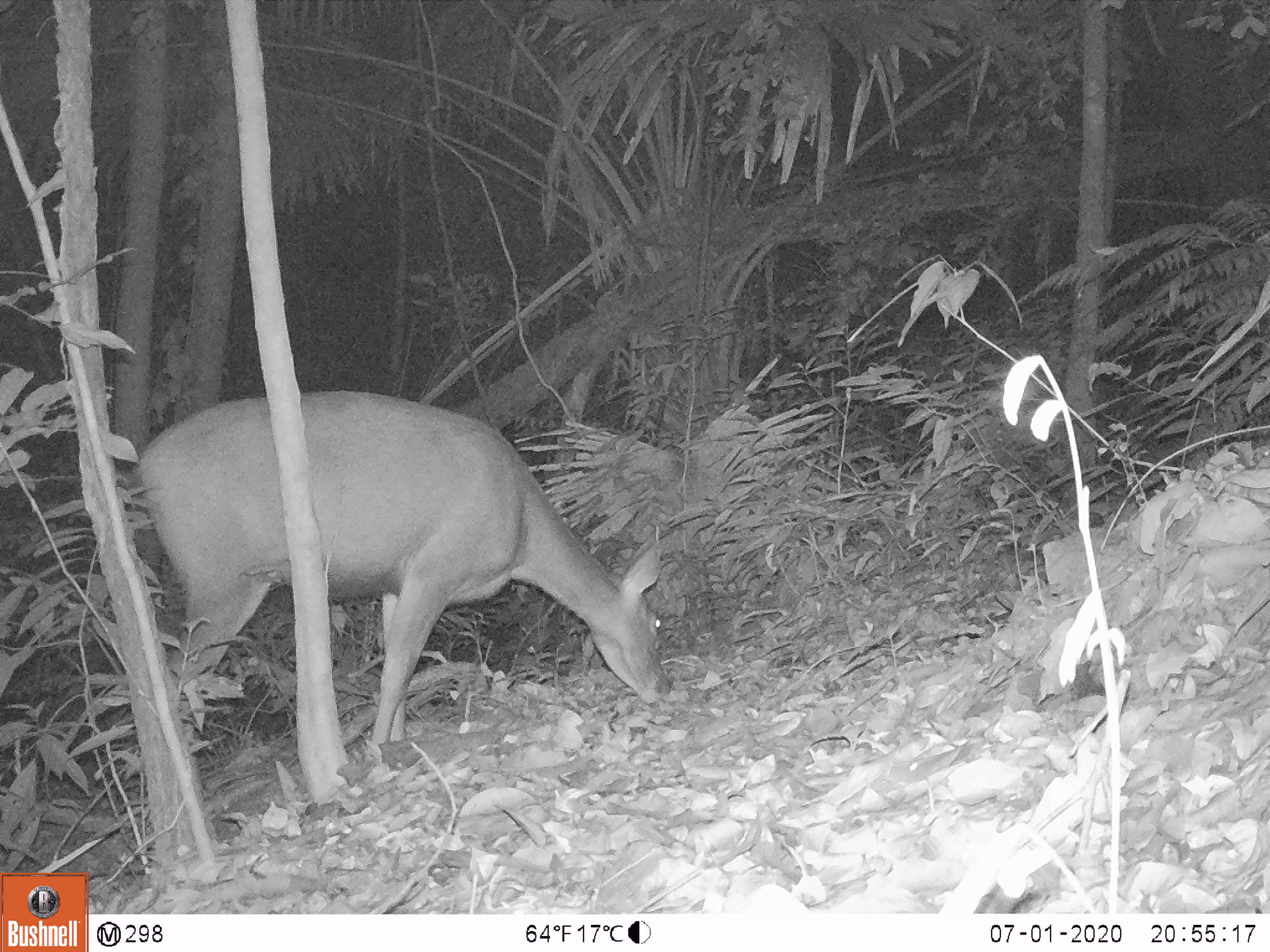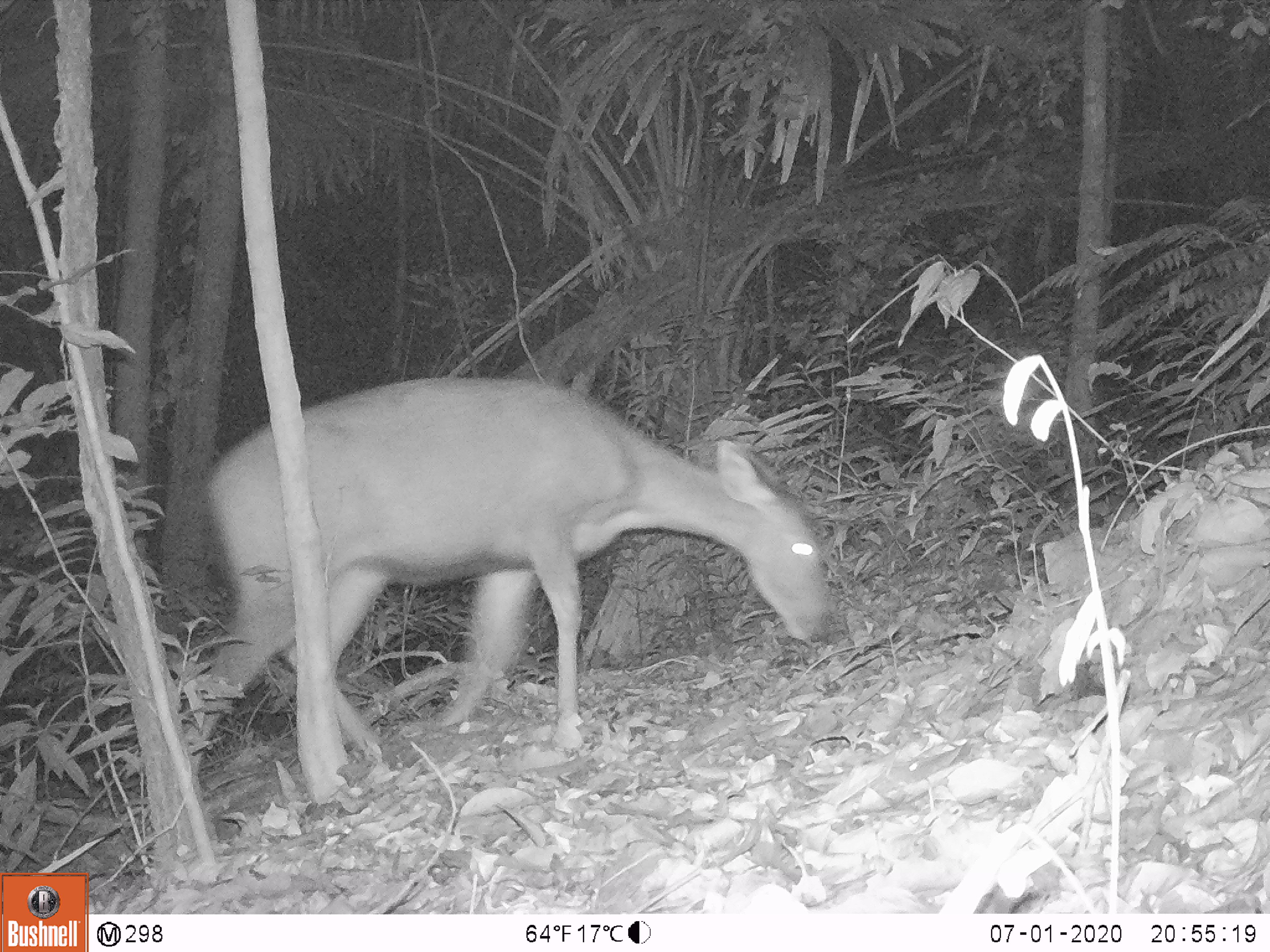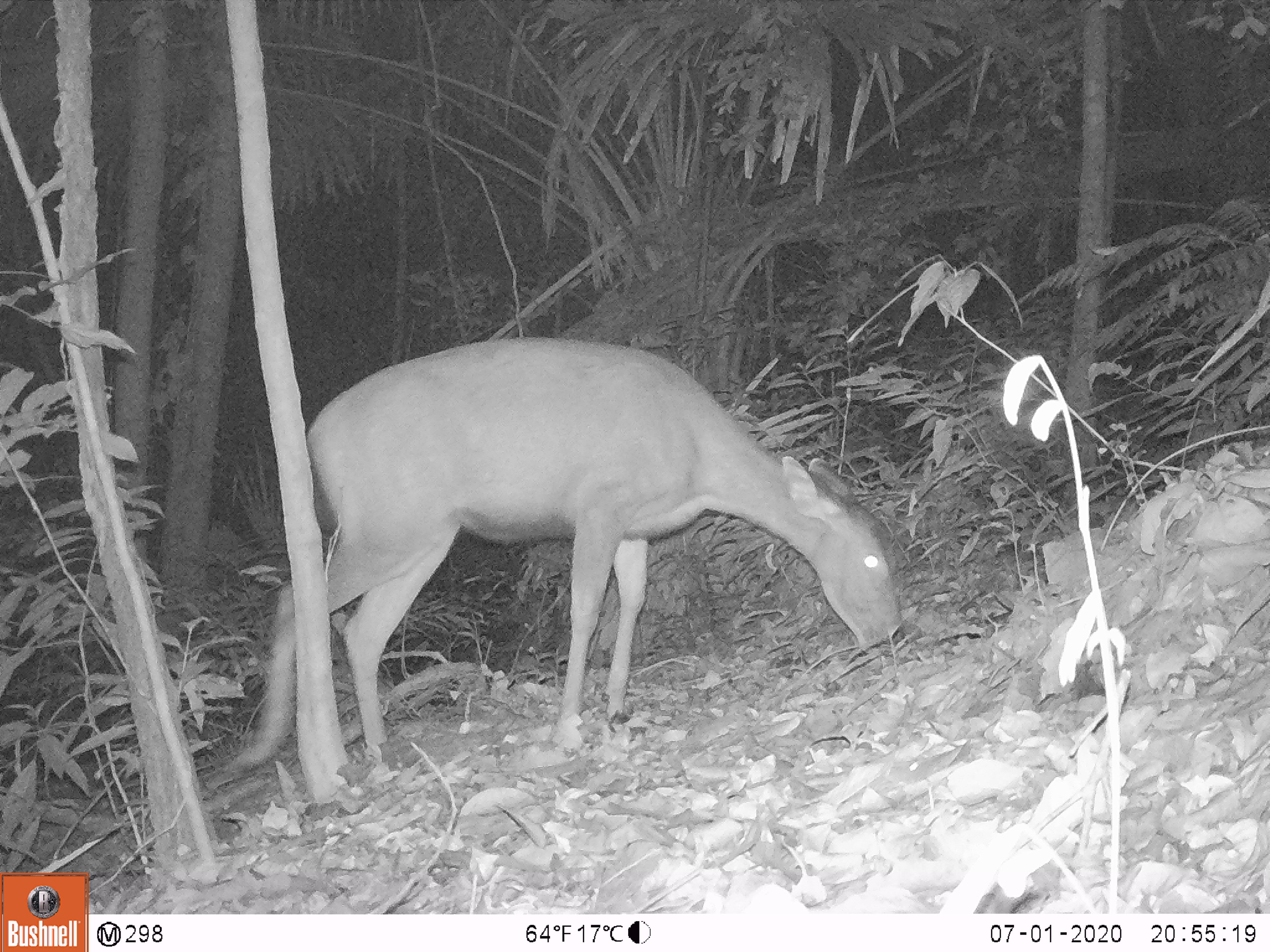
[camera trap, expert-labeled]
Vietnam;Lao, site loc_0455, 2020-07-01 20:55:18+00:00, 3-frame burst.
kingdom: Animalia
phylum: Chordata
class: Mammalia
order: Artiodactyla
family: Cervidae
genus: Rusa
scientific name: Rusa unicolor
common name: sambar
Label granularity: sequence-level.